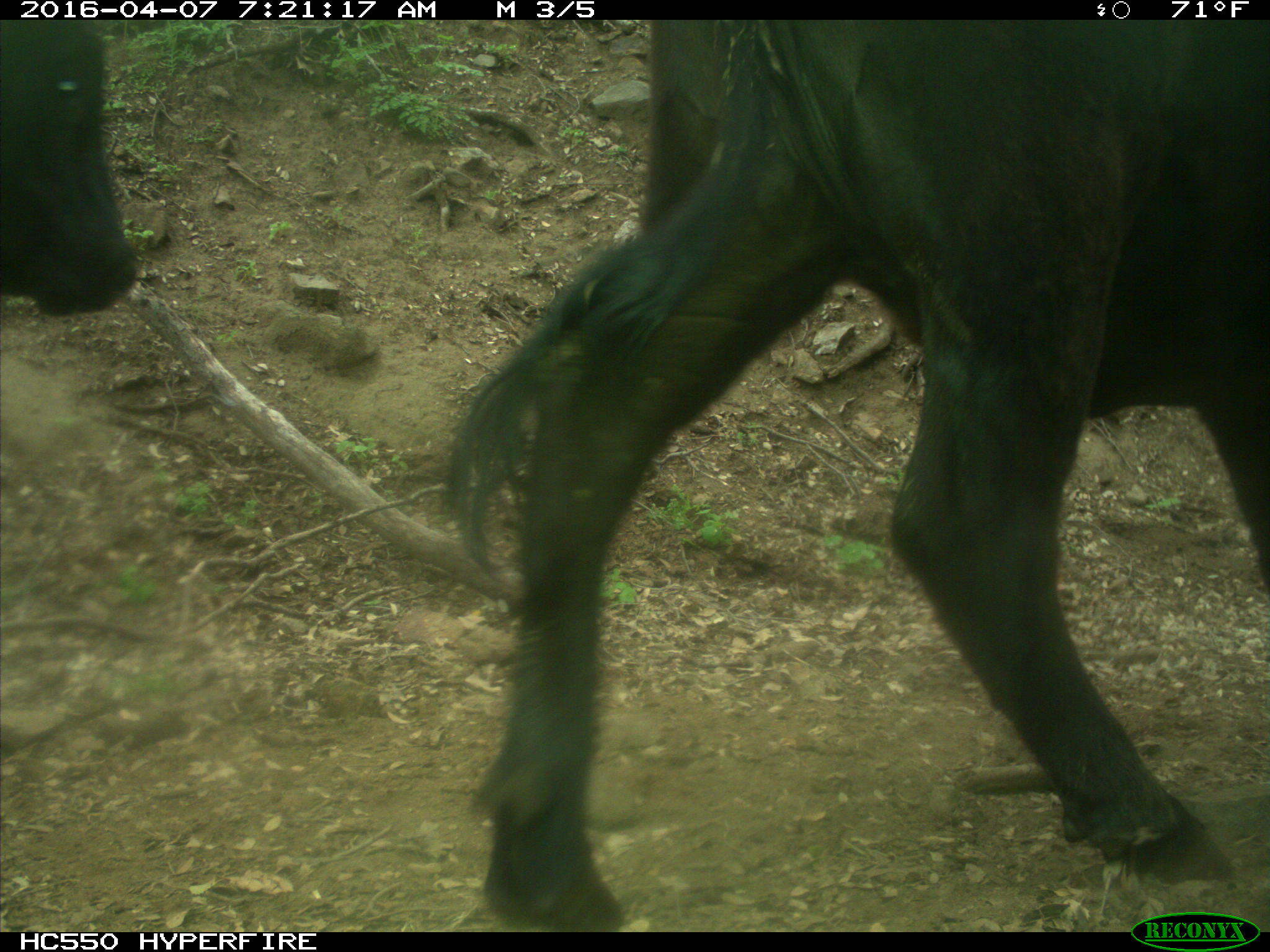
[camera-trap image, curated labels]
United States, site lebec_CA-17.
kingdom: Animalia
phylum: Chordata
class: Mammalia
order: Artiodactyla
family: Bovidae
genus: Bos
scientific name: Bos taurus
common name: domestic cow